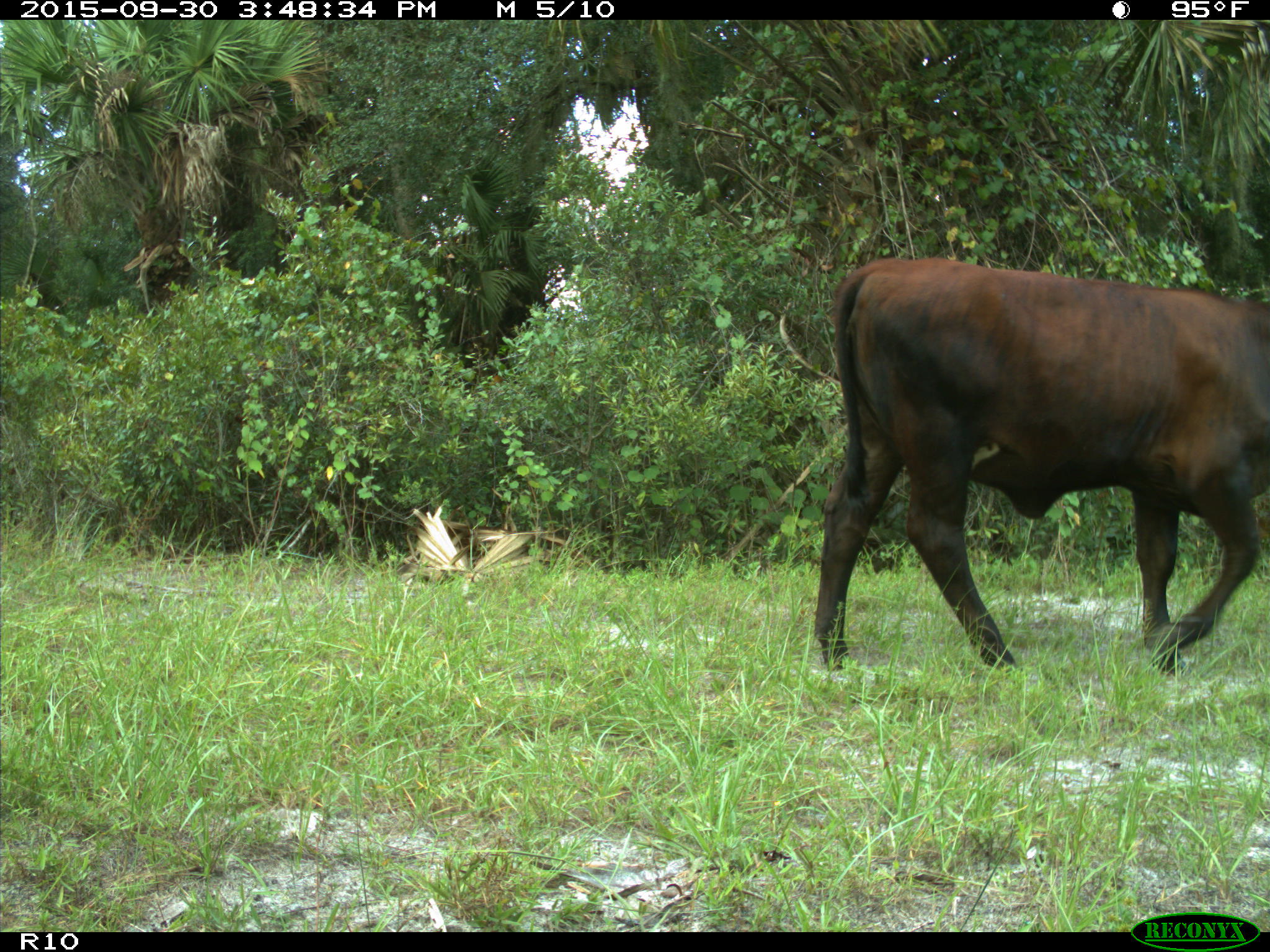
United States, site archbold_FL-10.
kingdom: Animalia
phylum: Chordata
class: Mammalia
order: Artiodactyla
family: Bovidae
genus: Bos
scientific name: Bos taurus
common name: domestic cow